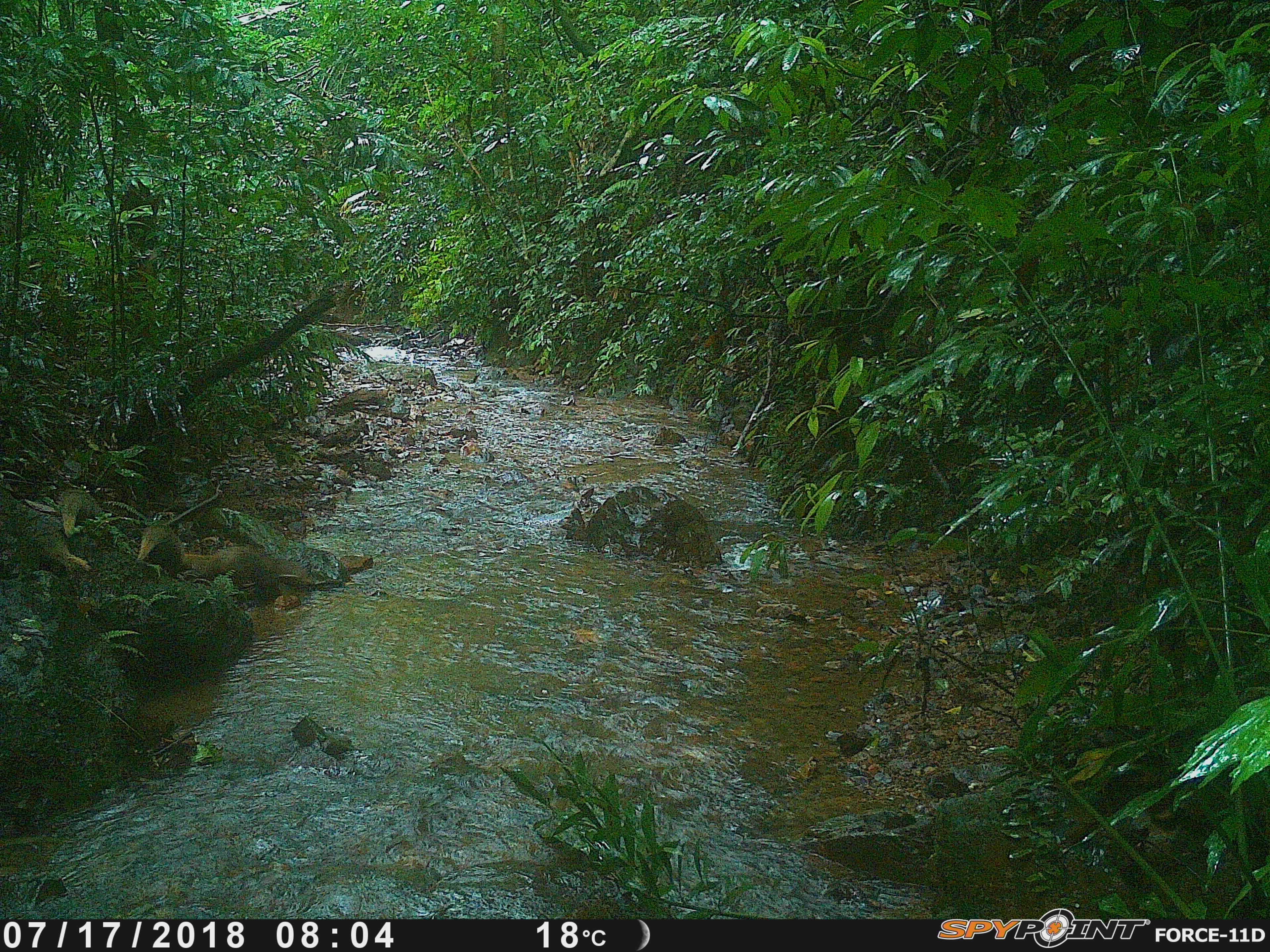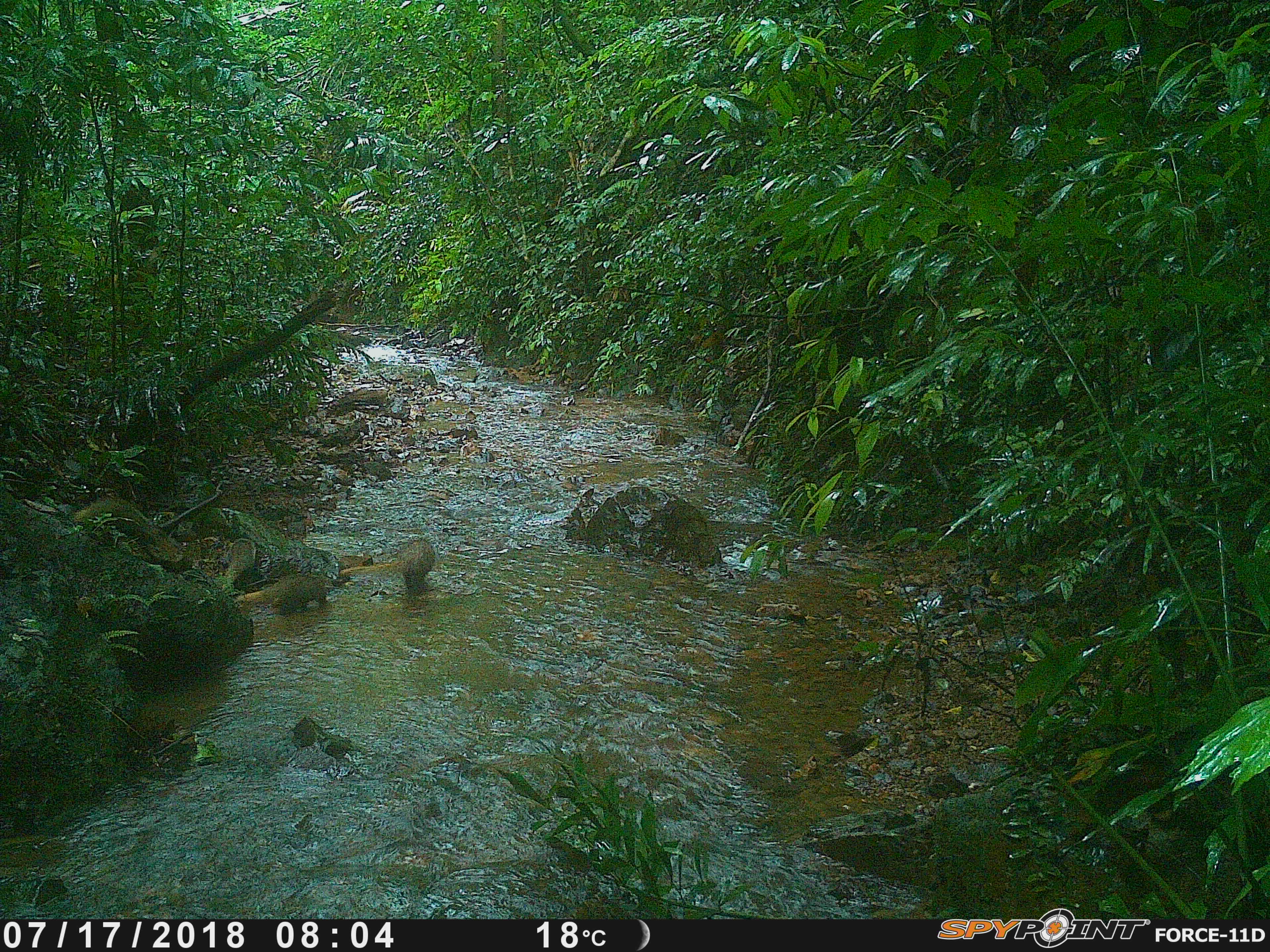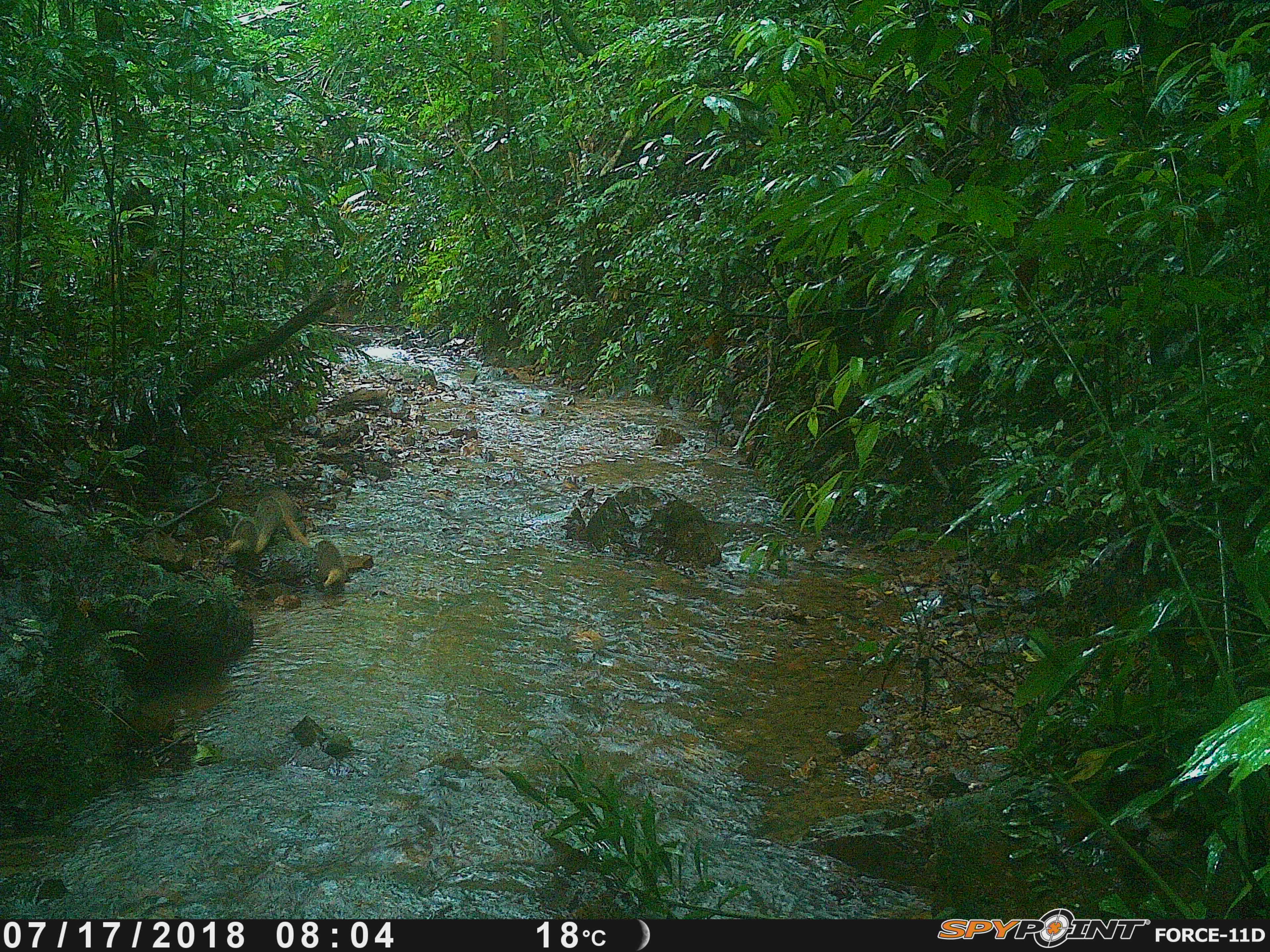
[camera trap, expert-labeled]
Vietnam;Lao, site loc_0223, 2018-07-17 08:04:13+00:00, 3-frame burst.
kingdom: Animalia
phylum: Chordata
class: Mammalia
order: Carnivora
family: Herpestidae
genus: Urva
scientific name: Urva urva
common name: crab-eating mongoose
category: crab eating mongoose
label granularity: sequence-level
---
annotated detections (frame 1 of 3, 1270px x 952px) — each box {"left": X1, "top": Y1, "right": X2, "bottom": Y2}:
crab eating mongoose: {"left": 183, "top": 546, "right": 272, "bottom": 578}; {"left": 137, "top": 523, "right": 187, "bottom": 573}; {"left": 60, "top": 491, "right": 102, "bottom": 537}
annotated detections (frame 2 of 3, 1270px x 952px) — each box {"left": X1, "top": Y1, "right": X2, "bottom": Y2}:
crab eating mongoose: {"left": 73, "top": 494, "right": 182, "bottom": 559}; {"left": 337, "top": 538, "right": 435, "bottom": 590}; {"left": 234, "top": 574, "right": 328, "bottom": 614}; {"left": 221, "top": 536, "right": 257, "bottom": 591}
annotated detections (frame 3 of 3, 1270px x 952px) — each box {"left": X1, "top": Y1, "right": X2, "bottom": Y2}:
crab eating mongoose: {"left": 254, "top": 495, "right": 309, "bottom": 552}; {"left": 316, "top": 540, "right": 346, "bottom": 595}; {"left": 228, "top": 517, "right": 256, "bottom": 554}